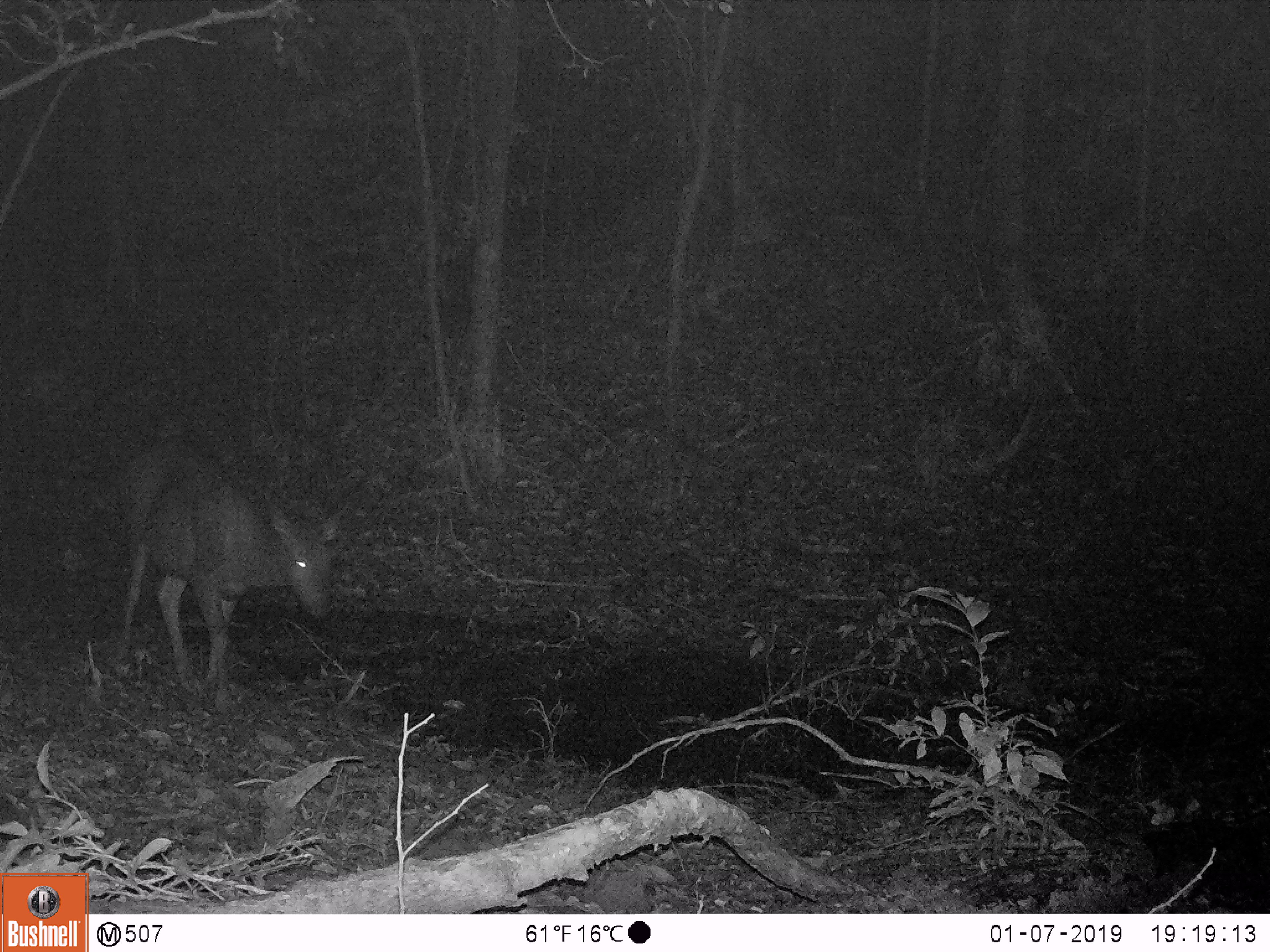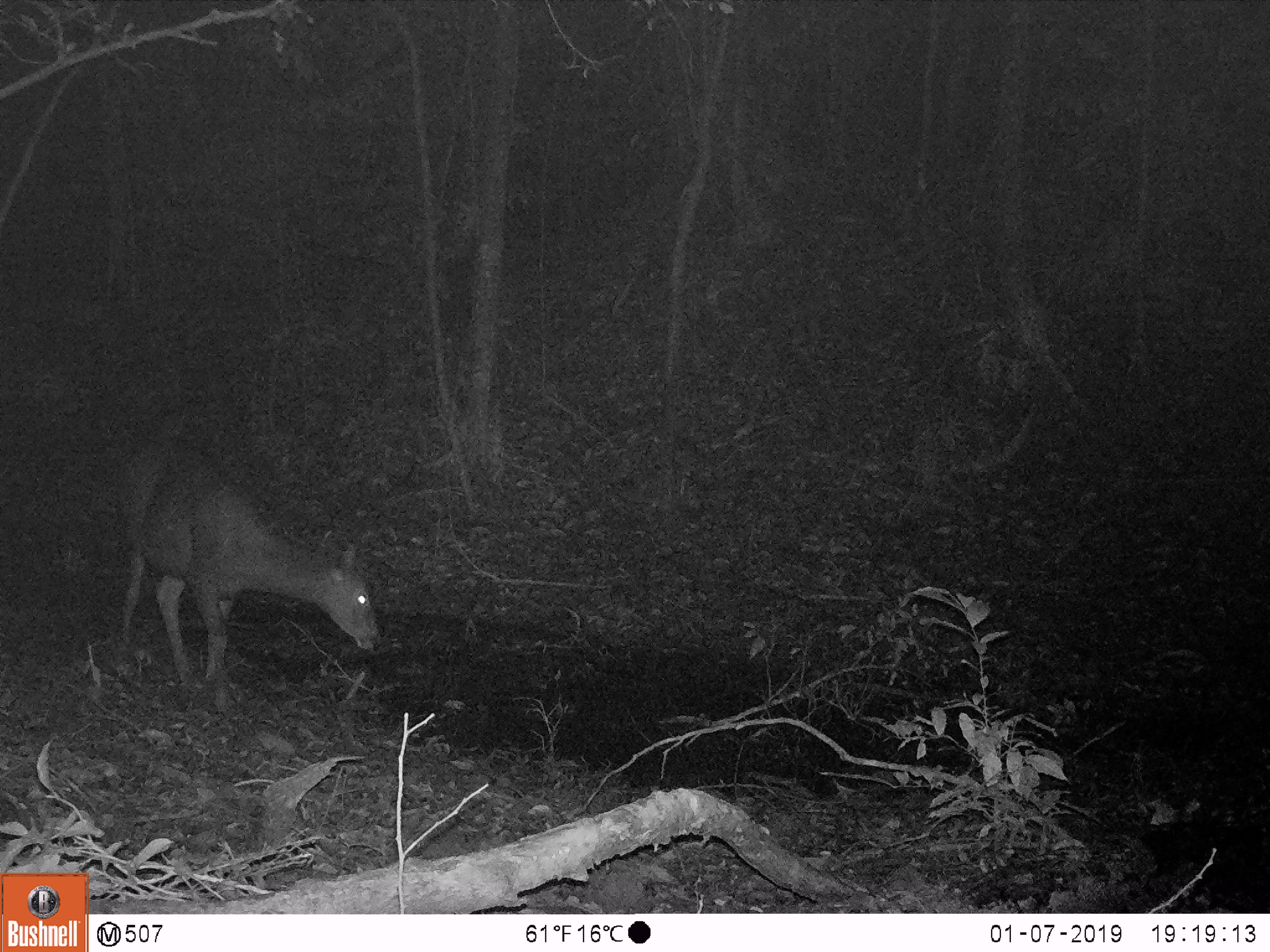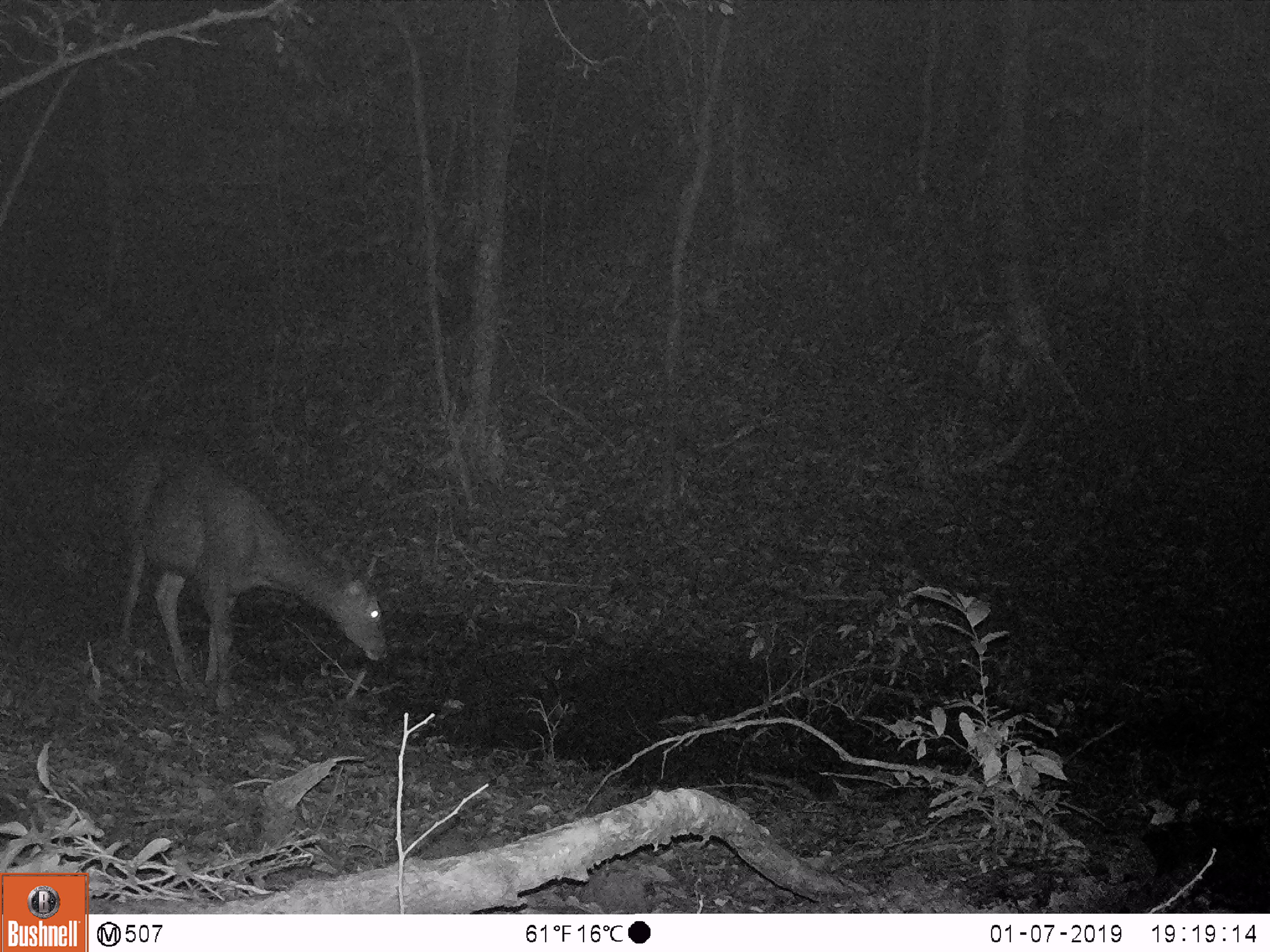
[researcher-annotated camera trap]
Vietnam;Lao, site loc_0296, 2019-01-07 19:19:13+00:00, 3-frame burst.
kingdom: Animalia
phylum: Chordata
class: Mammalia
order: Artiodactyla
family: Cervidae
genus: Rusa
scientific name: Rusa unicolor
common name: sambar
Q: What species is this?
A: Sambar (Rusa unicolor).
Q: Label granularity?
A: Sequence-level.